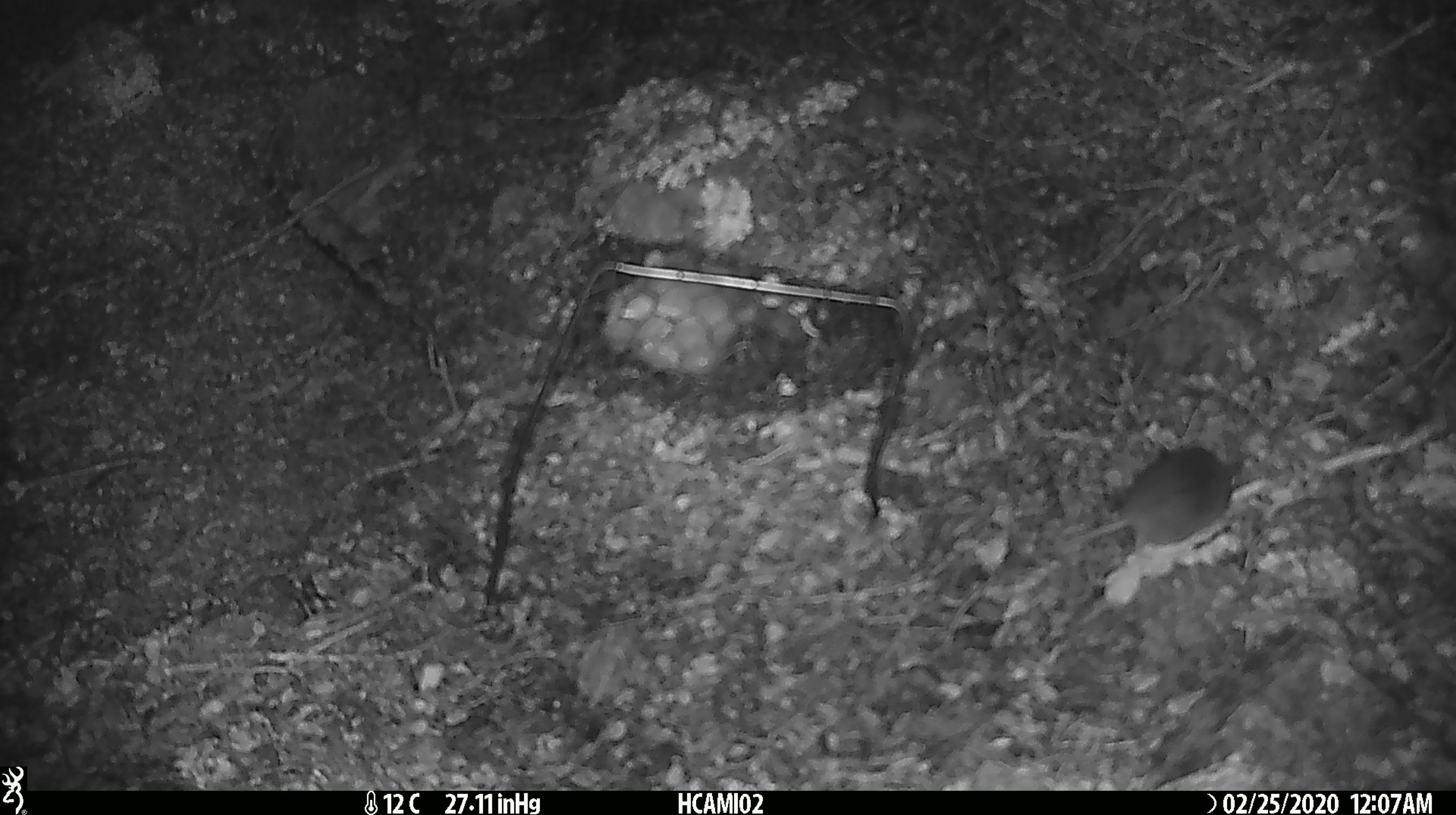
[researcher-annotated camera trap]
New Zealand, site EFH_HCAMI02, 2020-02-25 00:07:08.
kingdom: Animalia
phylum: Chordata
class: Mammalia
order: Rodentia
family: Muridae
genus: Mus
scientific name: Mus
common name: mouse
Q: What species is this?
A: Mouse (Mus).